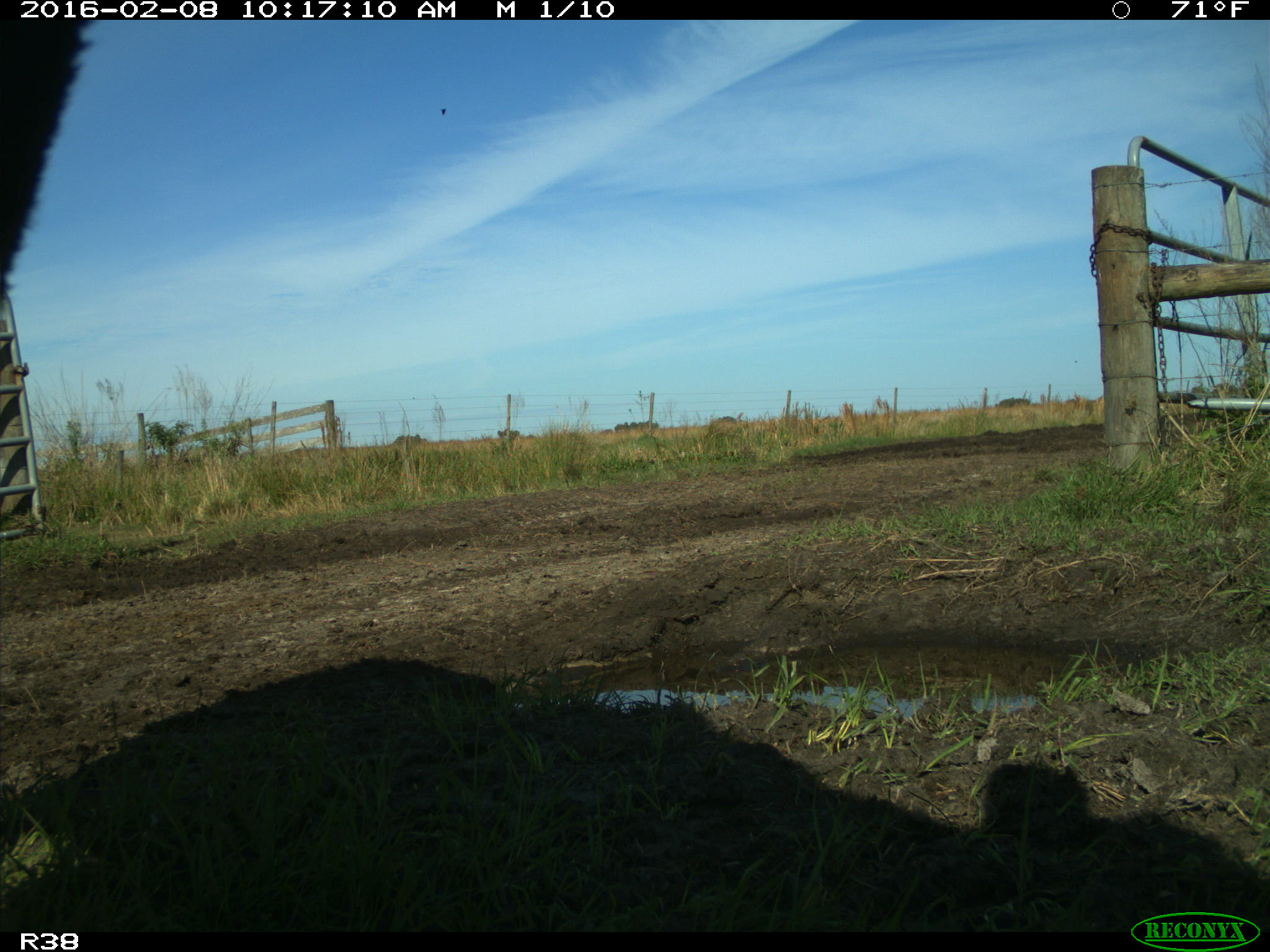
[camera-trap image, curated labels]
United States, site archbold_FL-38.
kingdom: Animalia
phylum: Chordata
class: Mammalia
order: Artiodactyla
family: Bovidae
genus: Bos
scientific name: Bos taurus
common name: domestic cow